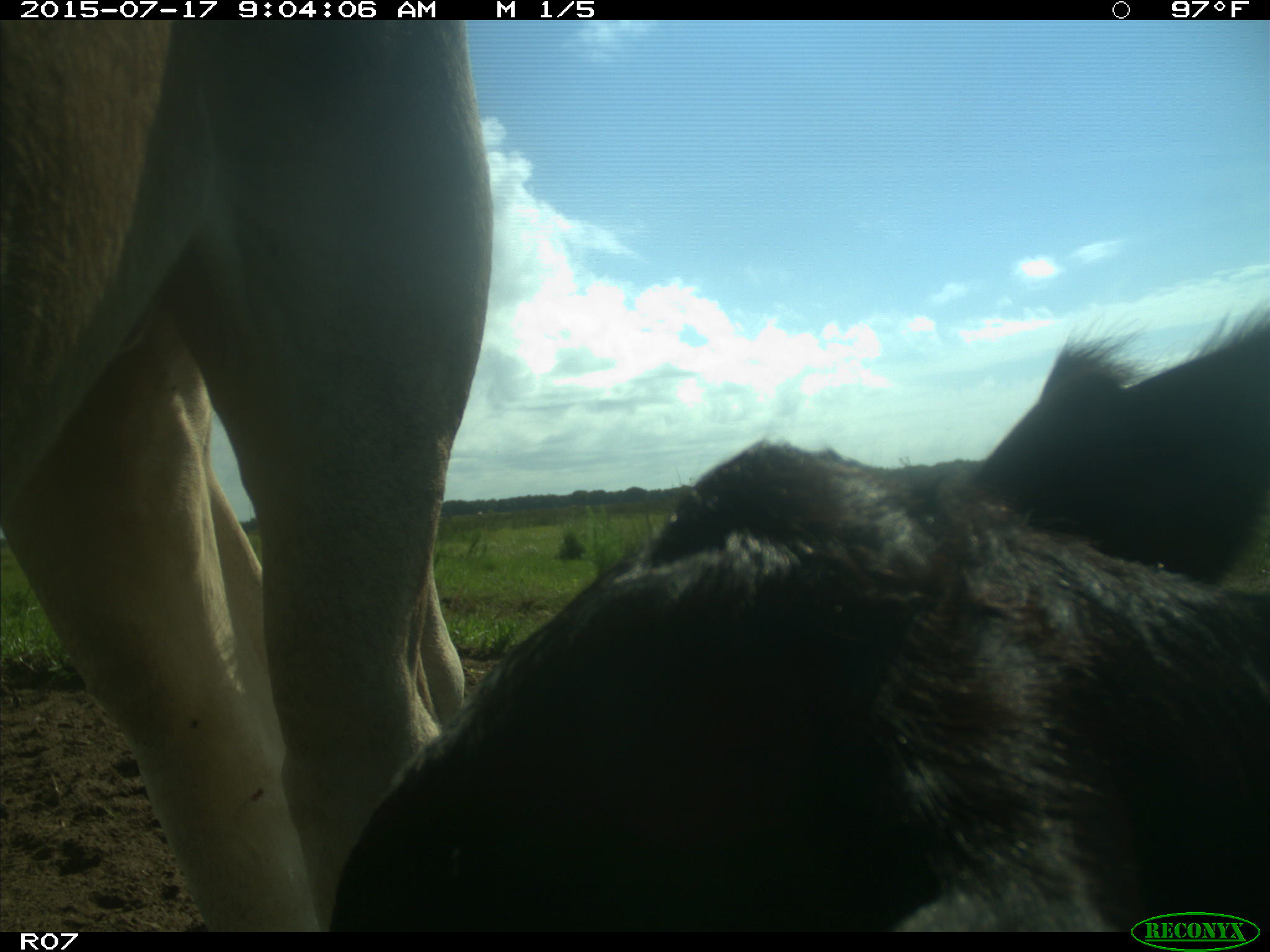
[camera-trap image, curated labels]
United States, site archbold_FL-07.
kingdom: Animalia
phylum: Chordata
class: Mammalia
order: Artiodactyla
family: Bovidae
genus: Bos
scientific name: Bos taurus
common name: domestic cow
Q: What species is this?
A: Bos taurus (domestic cow).